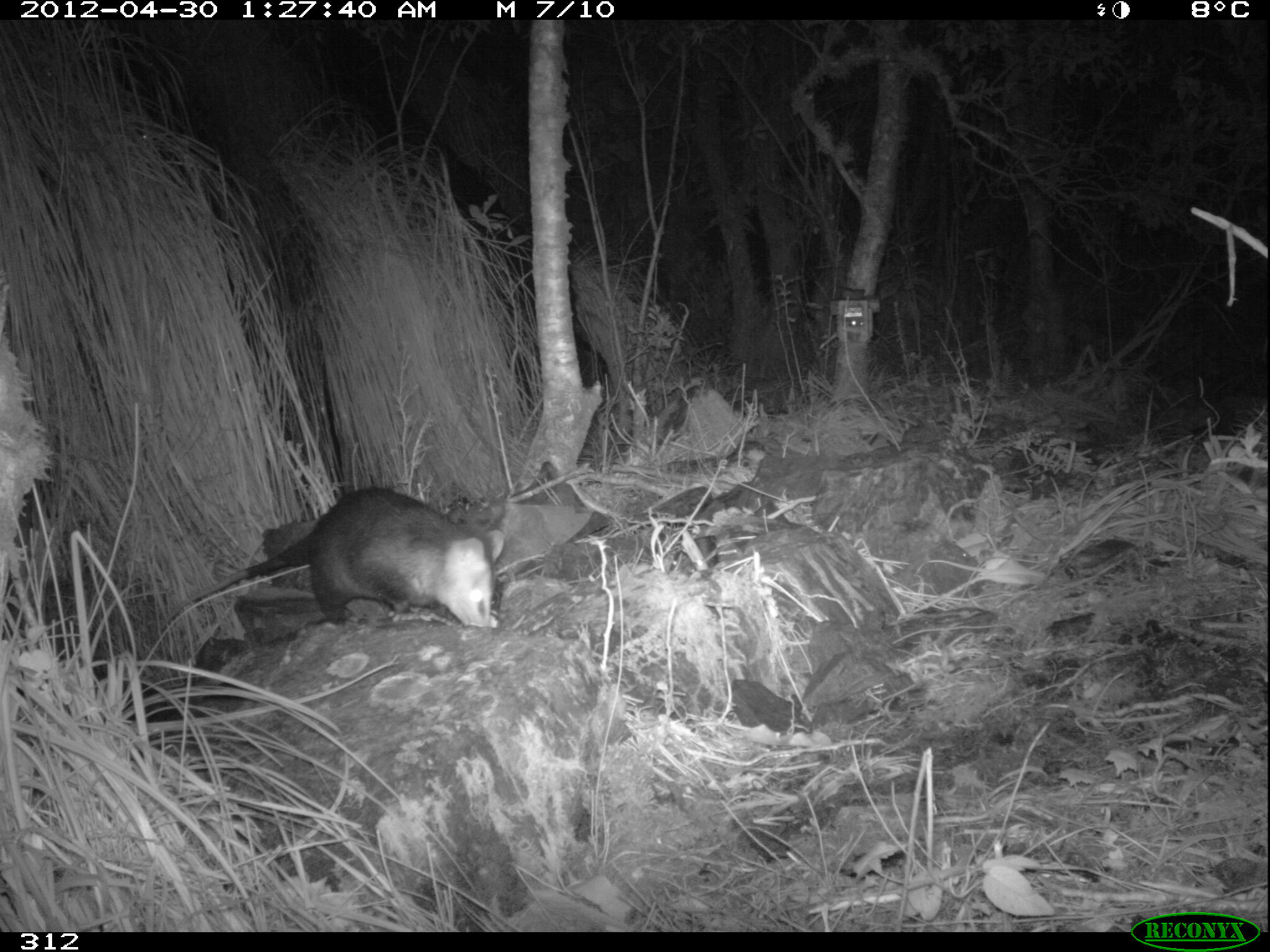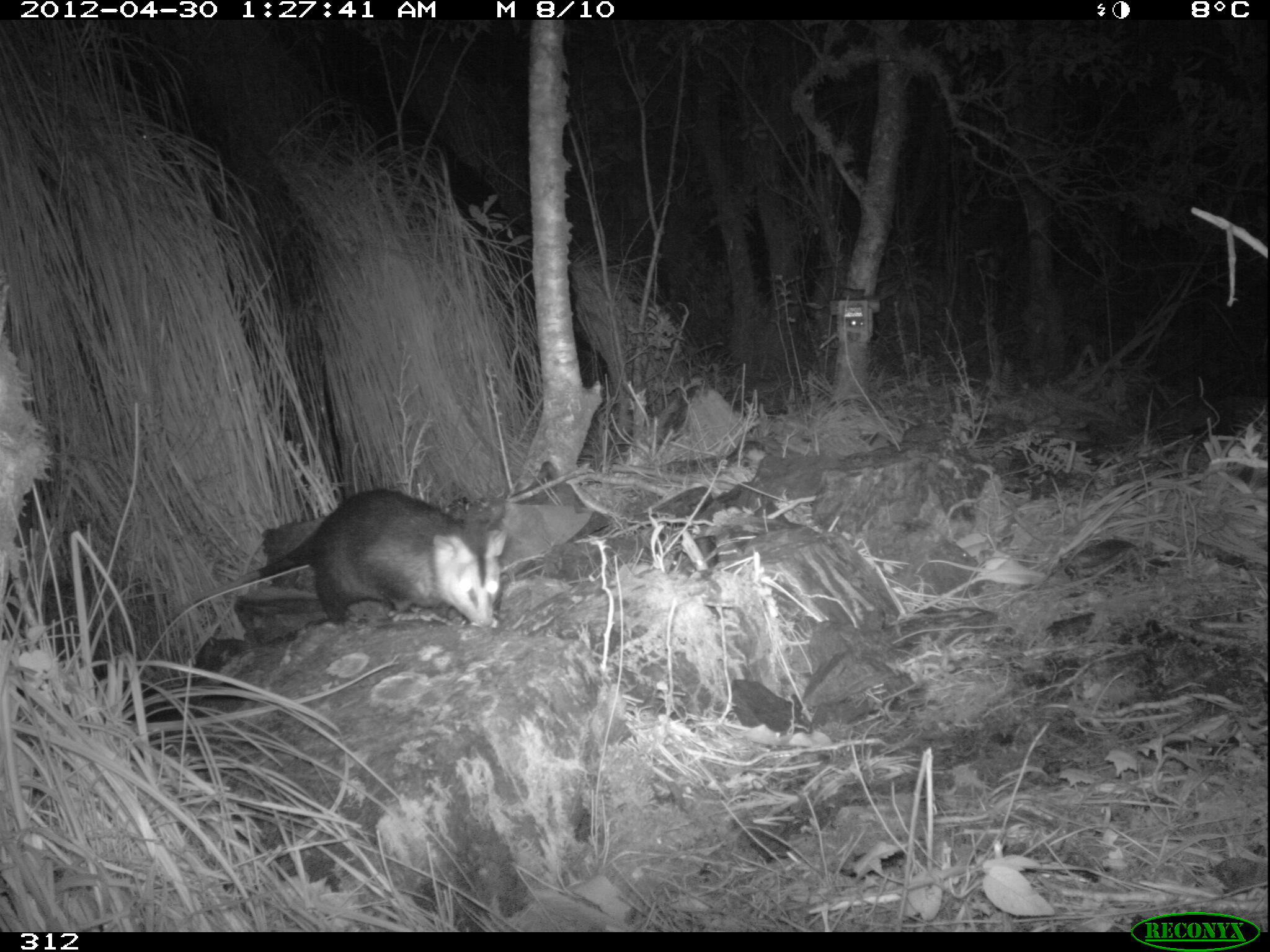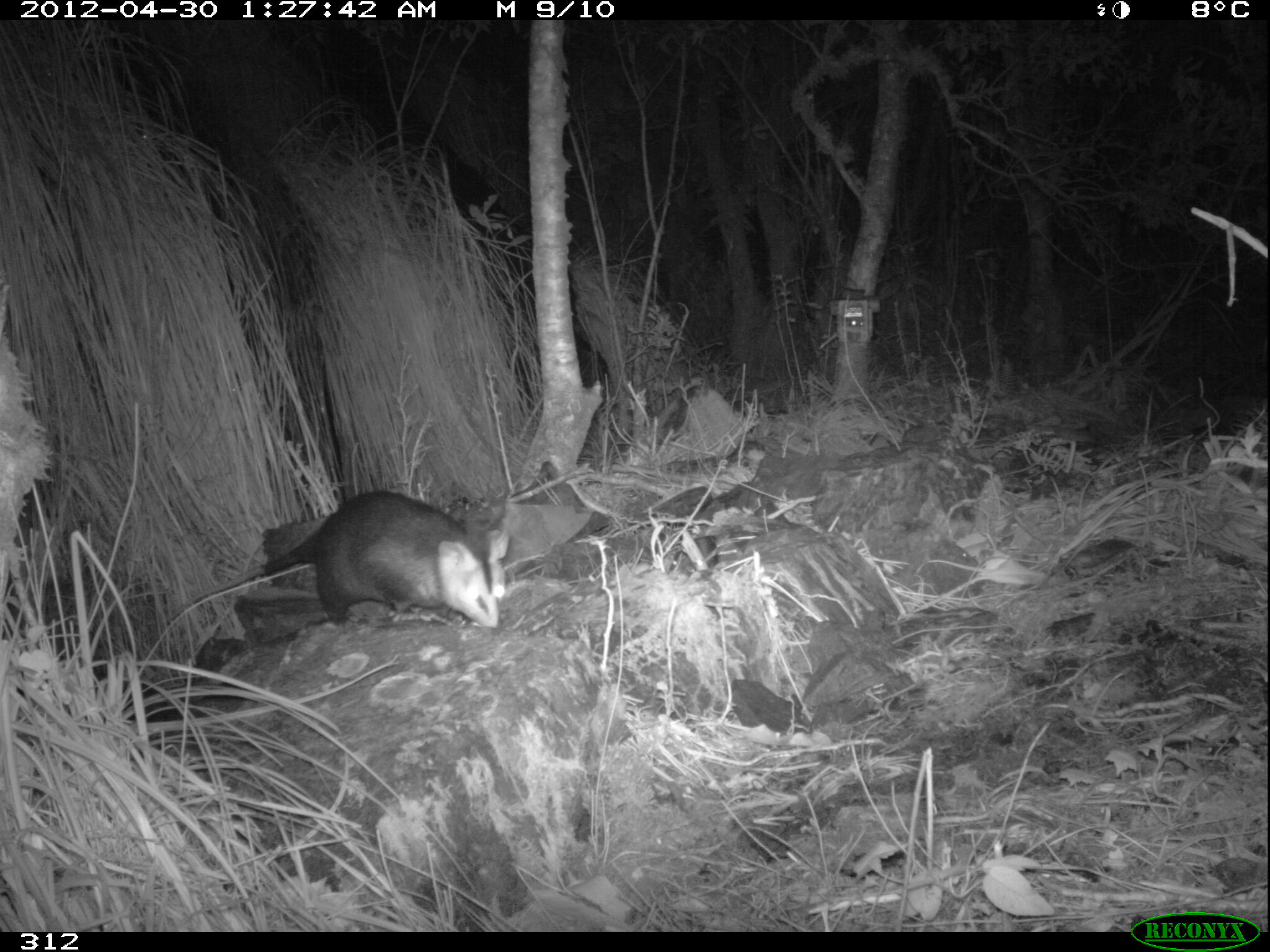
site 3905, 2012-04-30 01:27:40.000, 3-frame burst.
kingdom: Animalia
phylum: Chordata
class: Mammalia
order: Didelphimorphia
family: Didelphidae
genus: Didelphis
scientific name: Didelphis pernigra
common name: andean white-eared opossum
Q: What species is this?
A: Didelphis pernigra (andean white-eared opossum).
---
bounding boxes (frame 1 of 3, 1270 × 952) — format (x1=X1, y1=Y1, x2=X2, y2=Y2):
didelphis pernigra: (x1=155, y1=485, x2=506, y2=633)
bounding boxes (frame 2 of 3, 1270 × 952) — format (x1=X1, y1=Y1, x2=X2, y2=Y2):
didelphis pernigra: (x1=177, y1=488, x2=507, y2=627)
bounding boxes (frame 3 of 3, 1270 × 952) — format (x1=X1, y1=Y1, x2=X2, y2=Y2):
didelphis pernigra: (x1=166, y1=489, x2=512, y2=629)